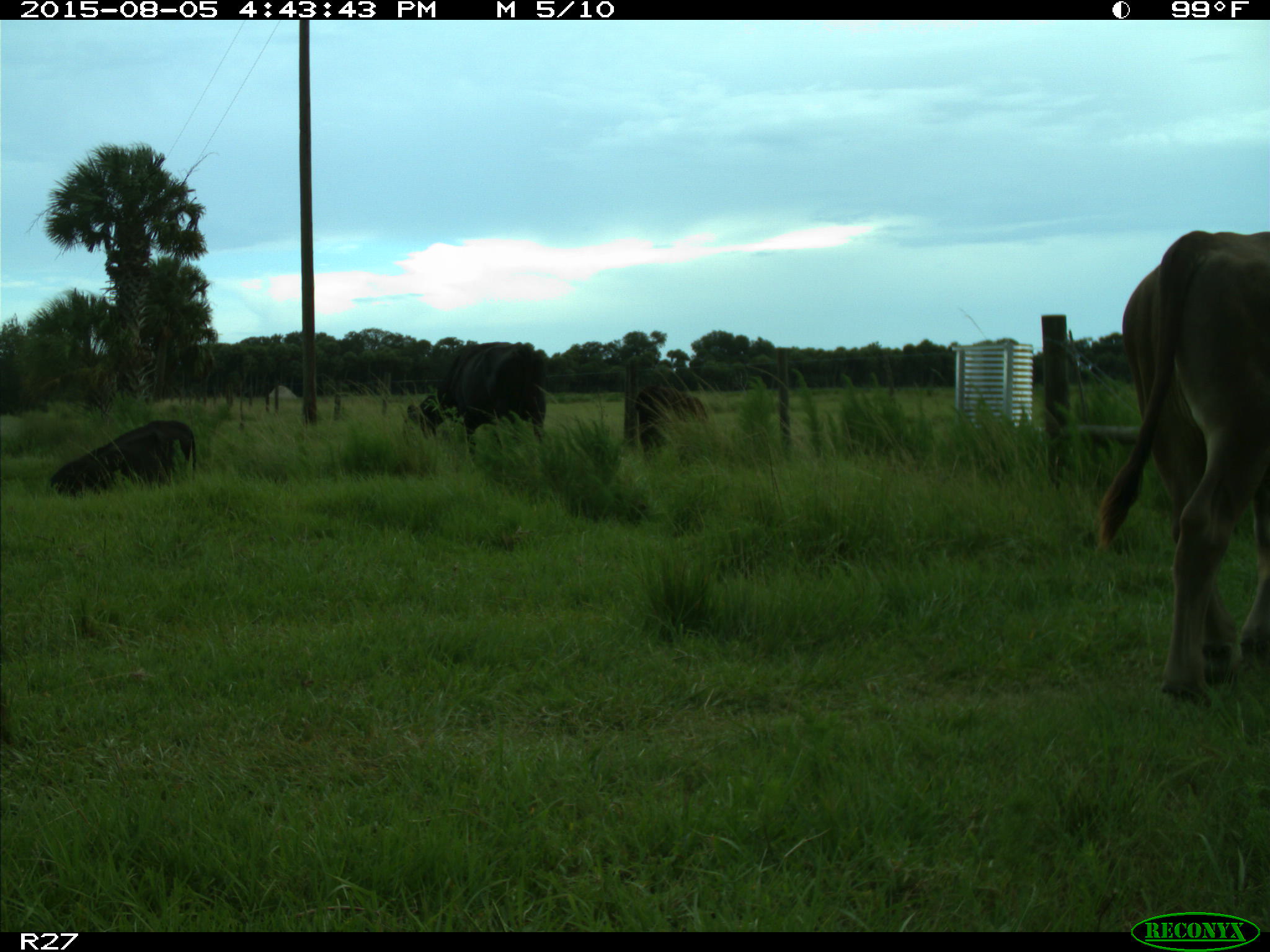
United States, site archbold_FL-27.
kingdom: Animalia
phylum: Chordata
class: Mammalia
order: Artiodactyla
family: Bovidae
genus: Bos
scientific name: Bos taurus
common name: domestic cow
Bos taurus (domestic cow).